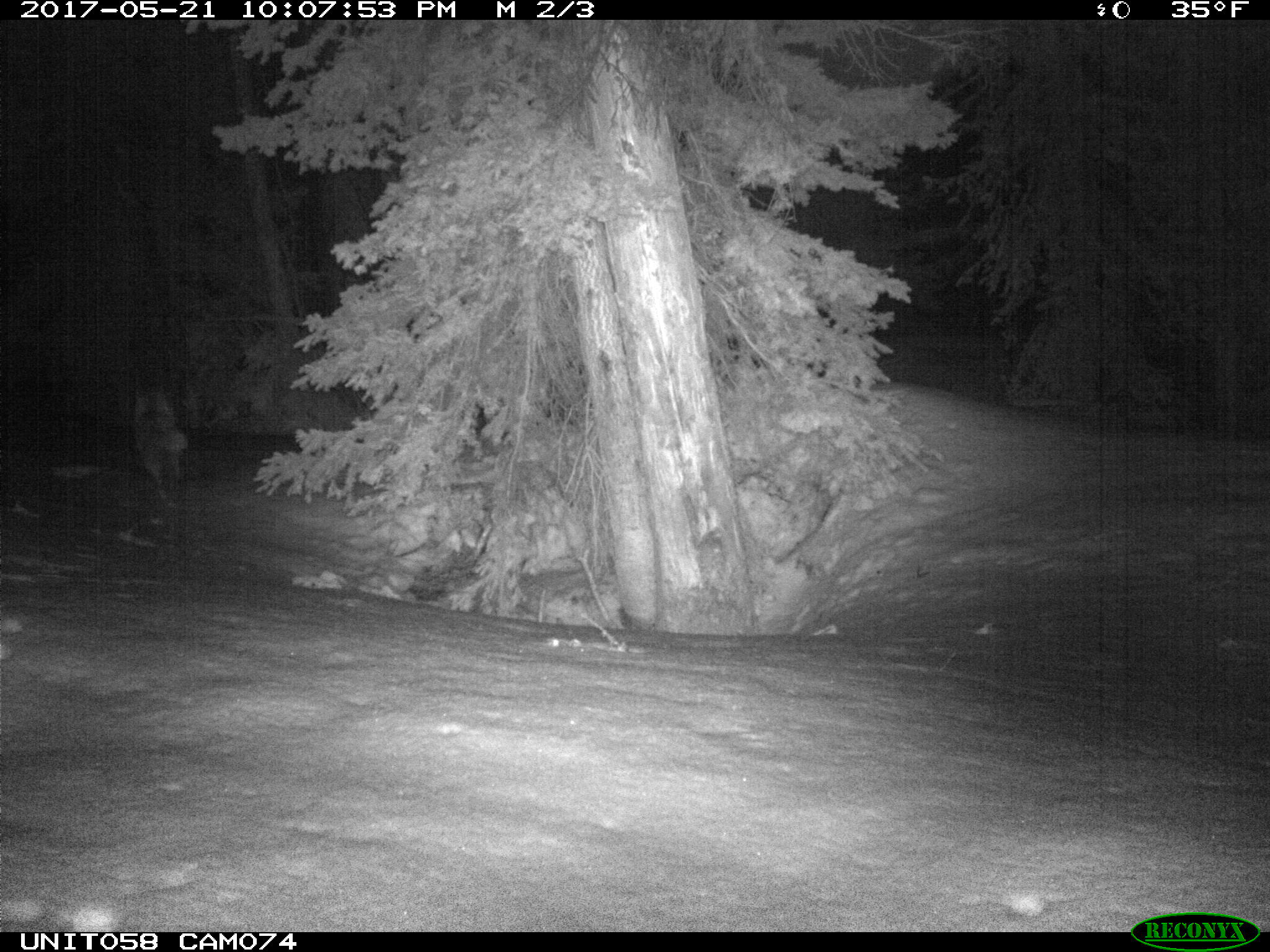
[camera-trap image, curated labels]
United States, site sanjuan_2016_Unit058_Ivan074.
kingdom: Animalia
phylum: Chordata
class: Mammalia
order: Carnivora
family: Canidae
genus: Vulpes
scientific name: Vulpes vulpes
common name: red fox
Vulpes vulpes (red fox).